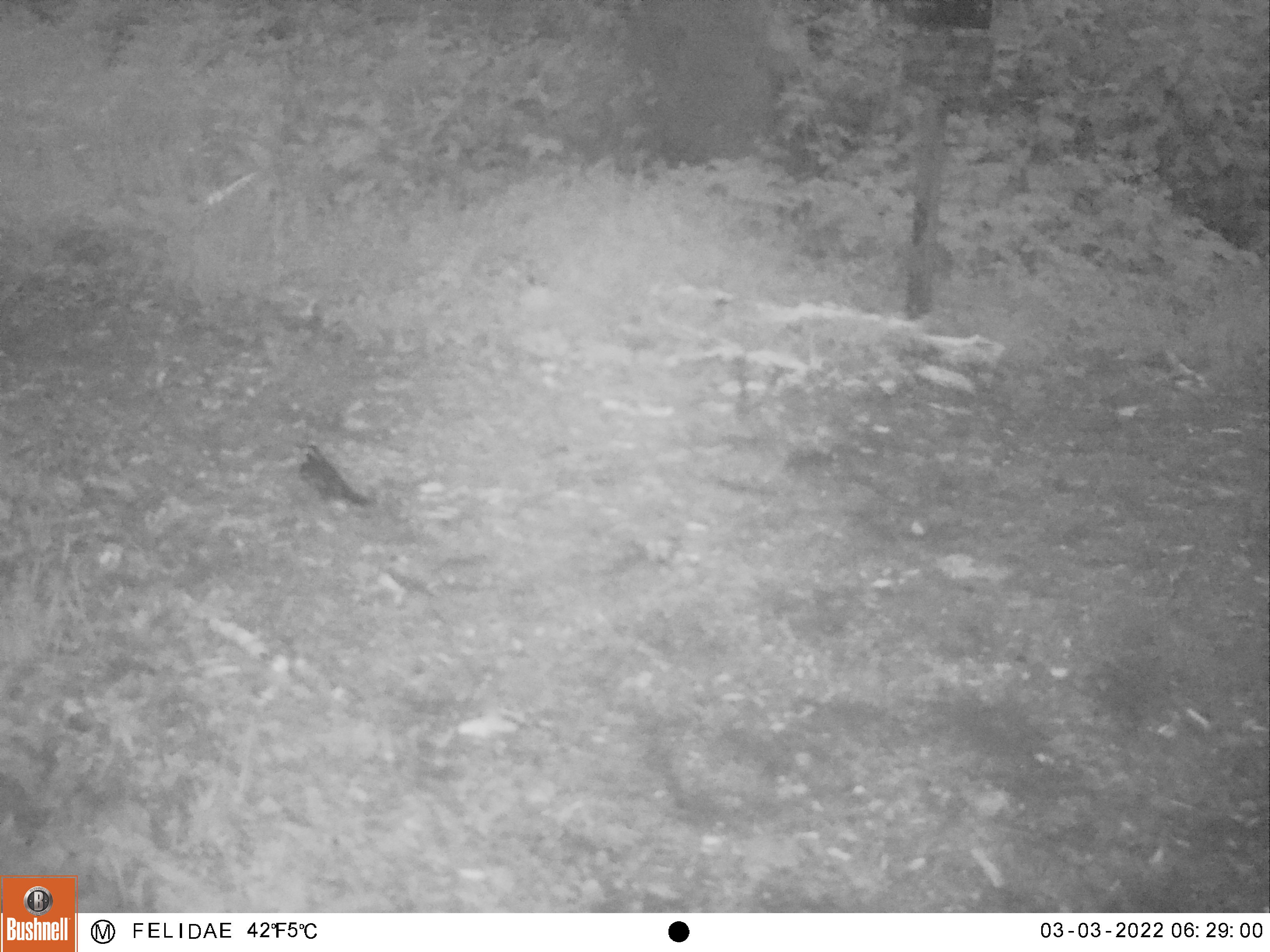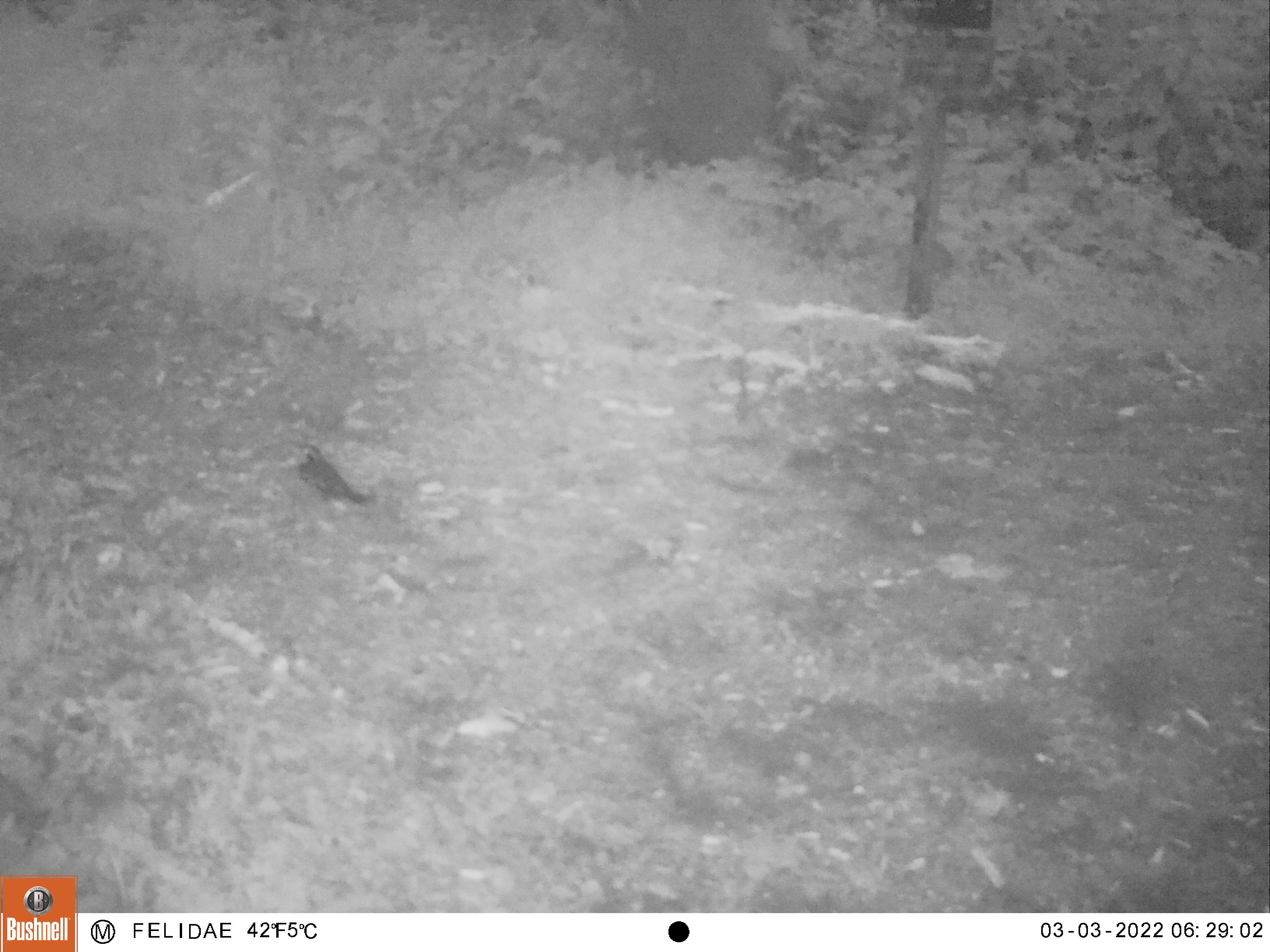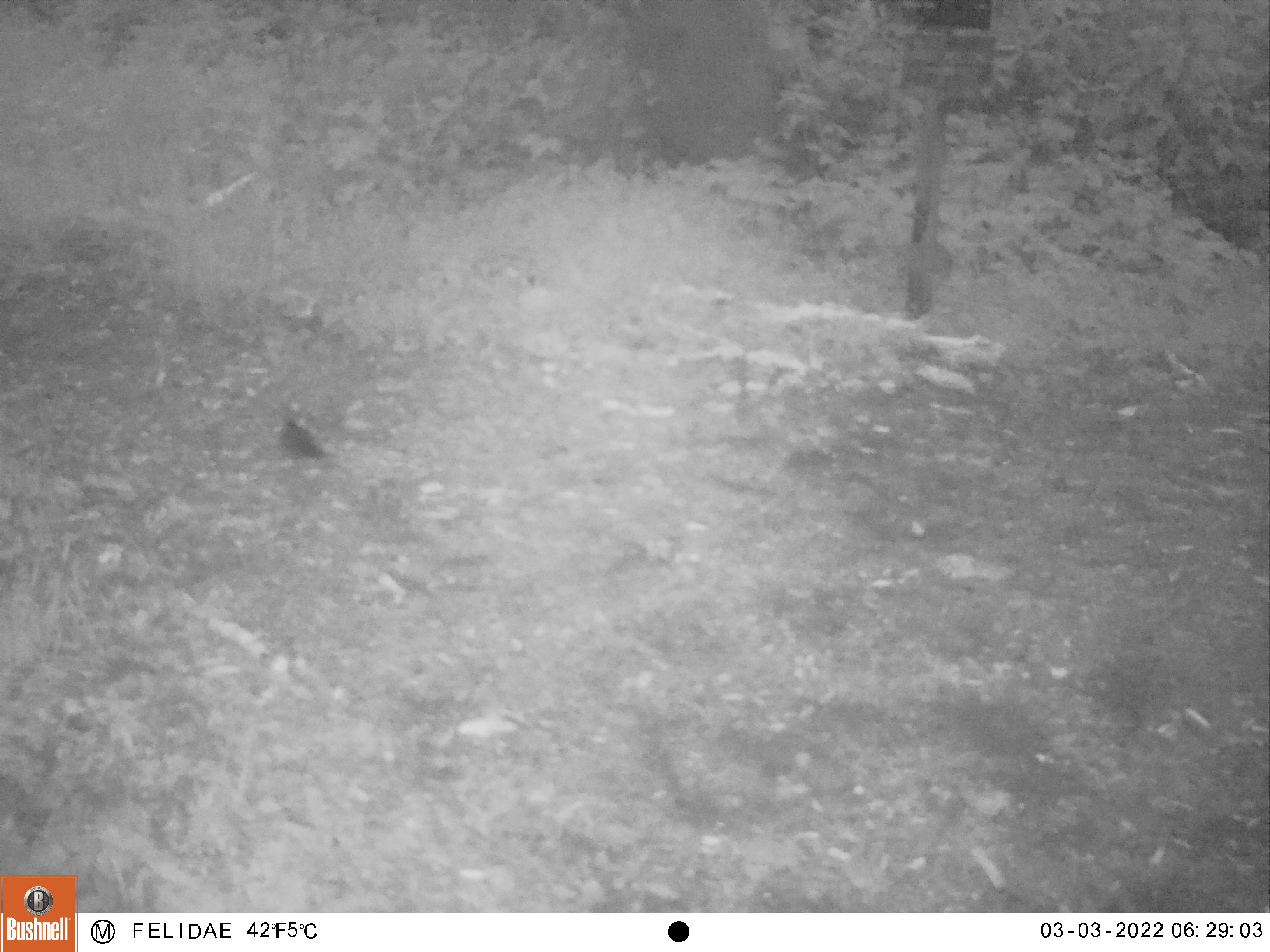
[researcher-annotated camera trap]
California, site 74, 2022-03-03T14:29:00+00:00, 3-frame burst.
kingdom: Animalia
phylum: Chordata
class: Aves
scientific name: Aves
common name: bird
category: unknown bird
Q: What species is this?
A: Unknown bird (bird) (Aves).